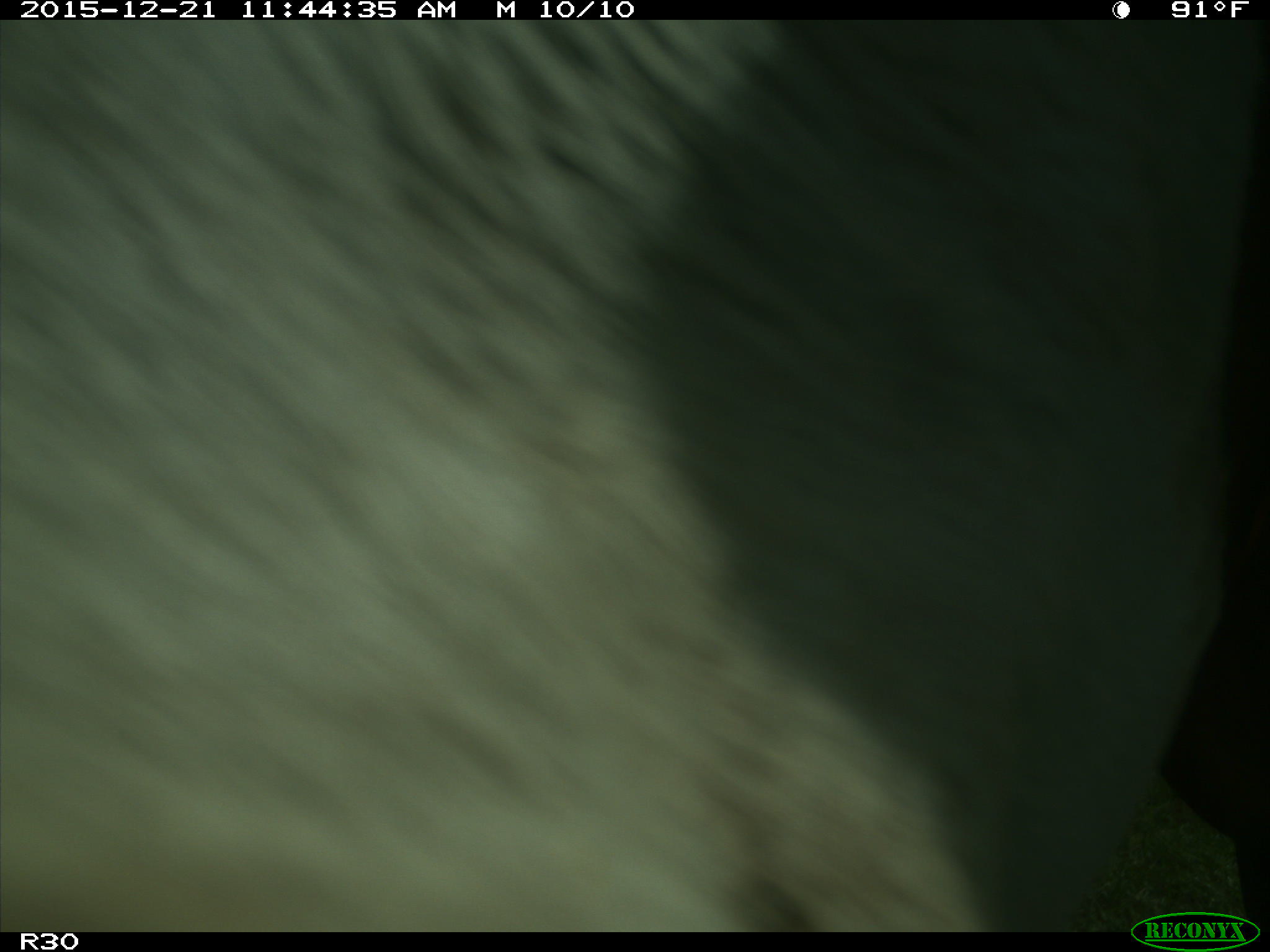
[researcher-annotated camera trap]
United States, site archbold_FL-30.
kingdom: Animalia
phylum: Chordata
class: Mammalia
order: Artiodactyla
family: Bovidae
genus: Bos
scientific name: Bos taurus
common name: domestic cow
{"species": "Bos taurus (domestic cow)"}